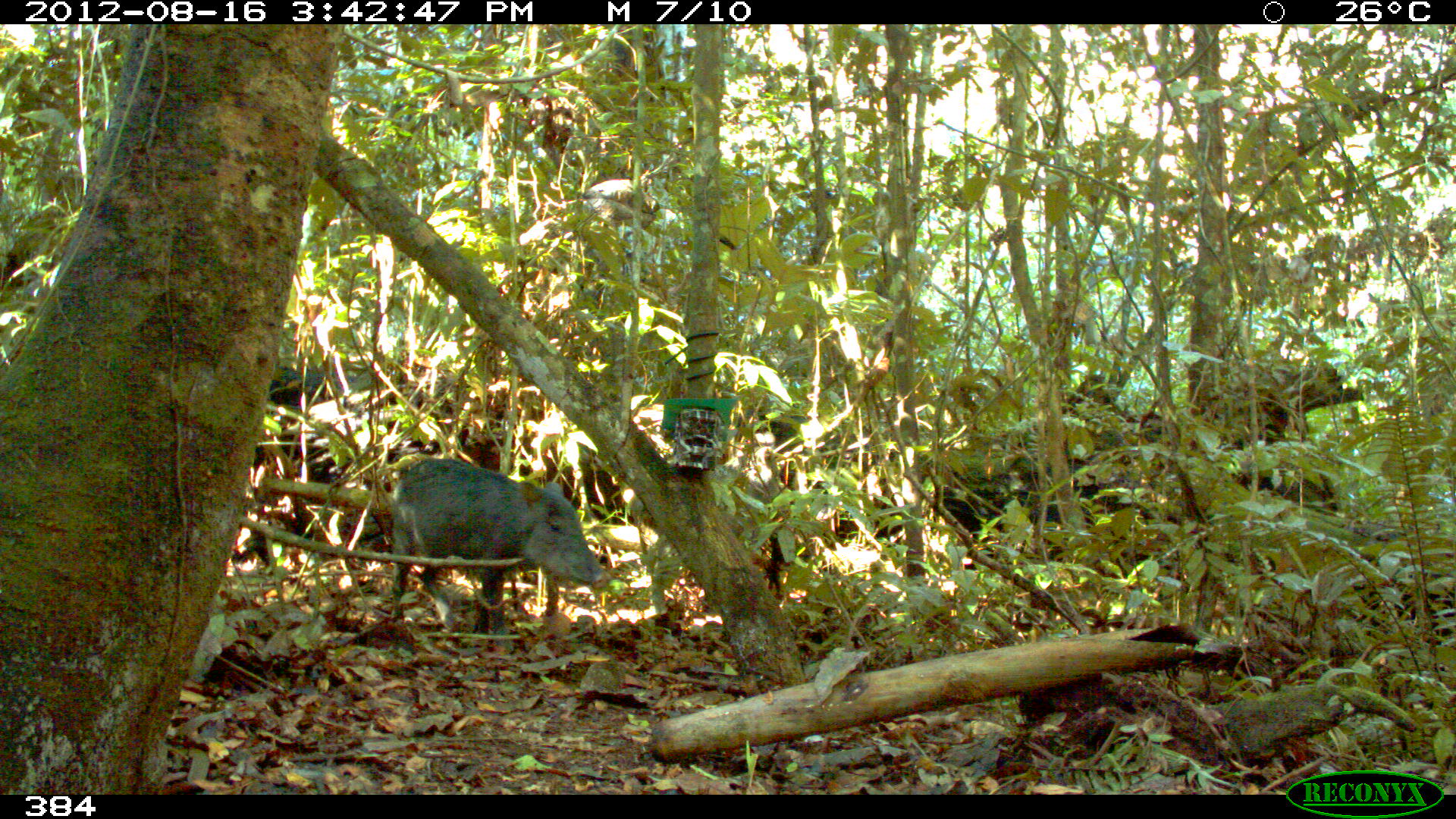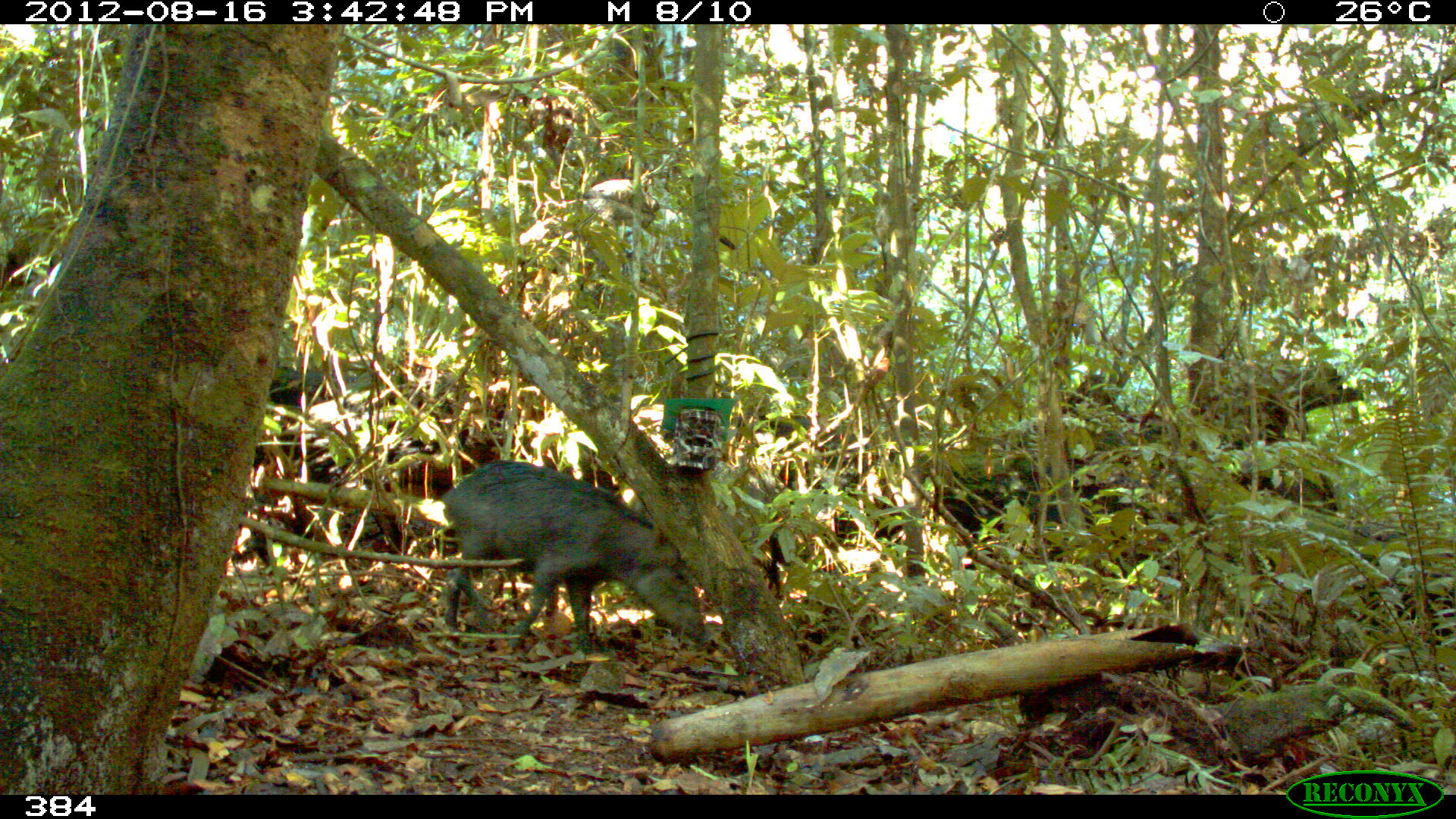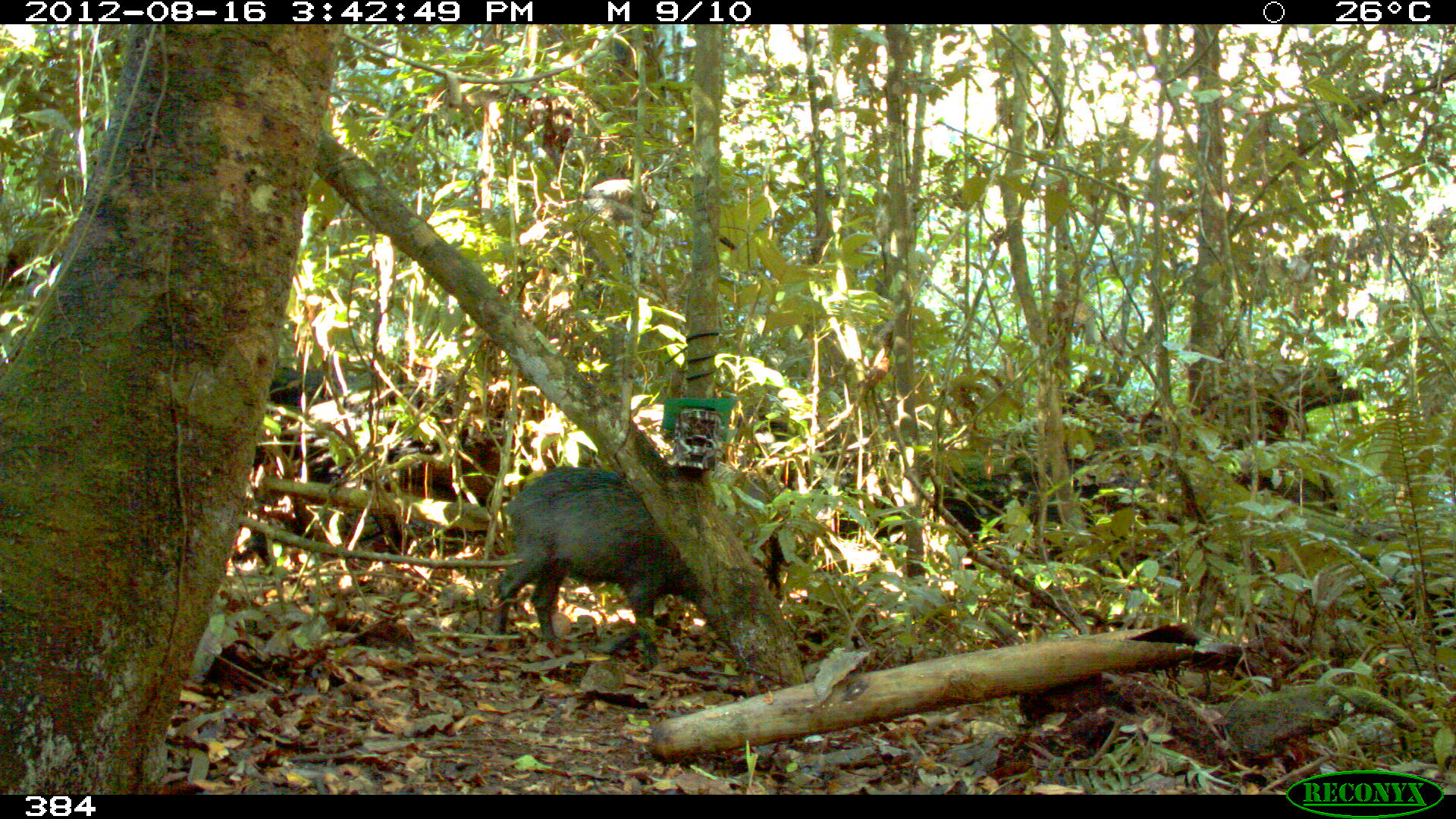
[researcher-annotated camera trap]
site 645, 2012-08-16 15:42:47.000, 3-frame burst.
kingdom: Animalia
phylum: Chordata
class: Mammalia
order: Artiodactyla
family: Tayassuidae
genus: Tayassu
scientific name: Tayassu pecari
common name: white-lipped peccary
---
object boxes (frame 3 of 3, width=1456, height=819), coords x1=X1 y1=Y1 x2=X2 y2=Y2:
tayassu pecari: x1=492 y1=464 x2=723 y2=663